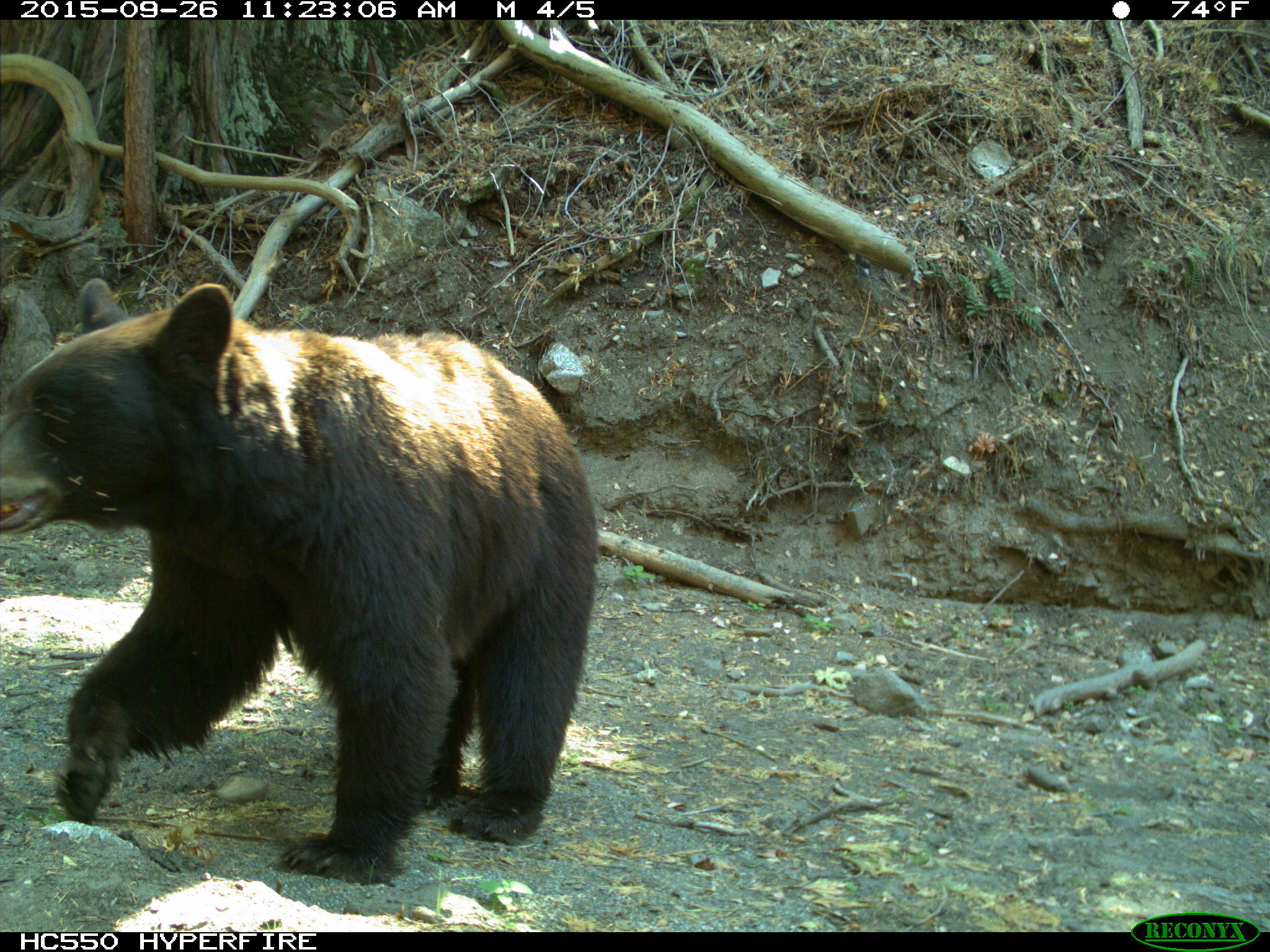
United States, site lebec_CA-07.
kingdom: Animalia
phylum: Chordata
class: Mammalia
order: Carnivora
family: Ursidae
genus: Ursus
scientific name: Ursus americanus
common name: american black bear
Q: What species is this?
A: Ursus americanus (american black bear).